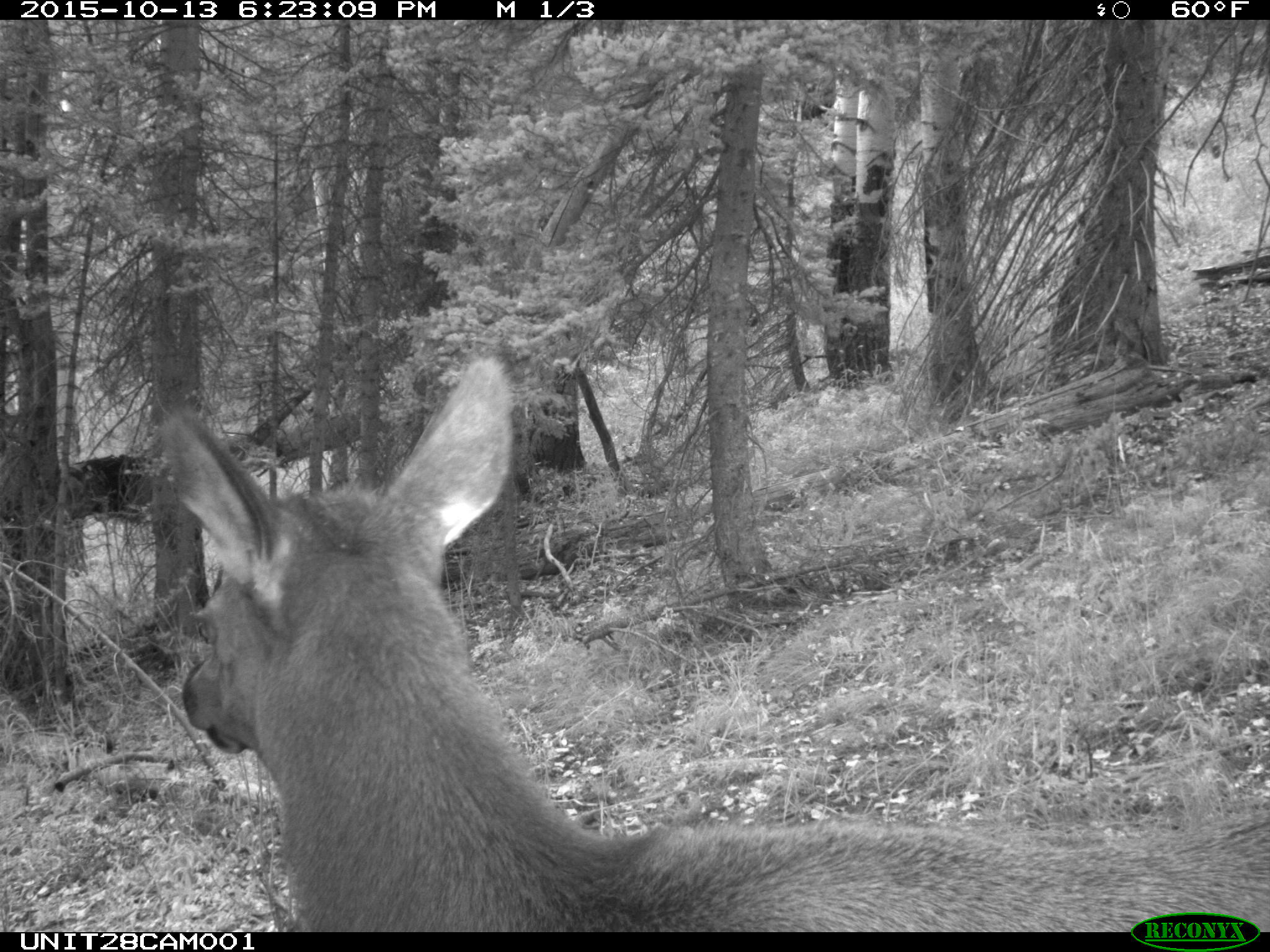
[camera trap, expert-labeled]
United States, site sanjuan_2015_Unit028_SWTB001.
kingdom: Animalia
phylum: Chordata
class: Mammalia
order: Artiodactyla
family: Cervidae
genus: Cervus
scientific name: Cervus elaphus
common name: red deer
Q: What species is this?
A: Cervus elaphus (red deer).